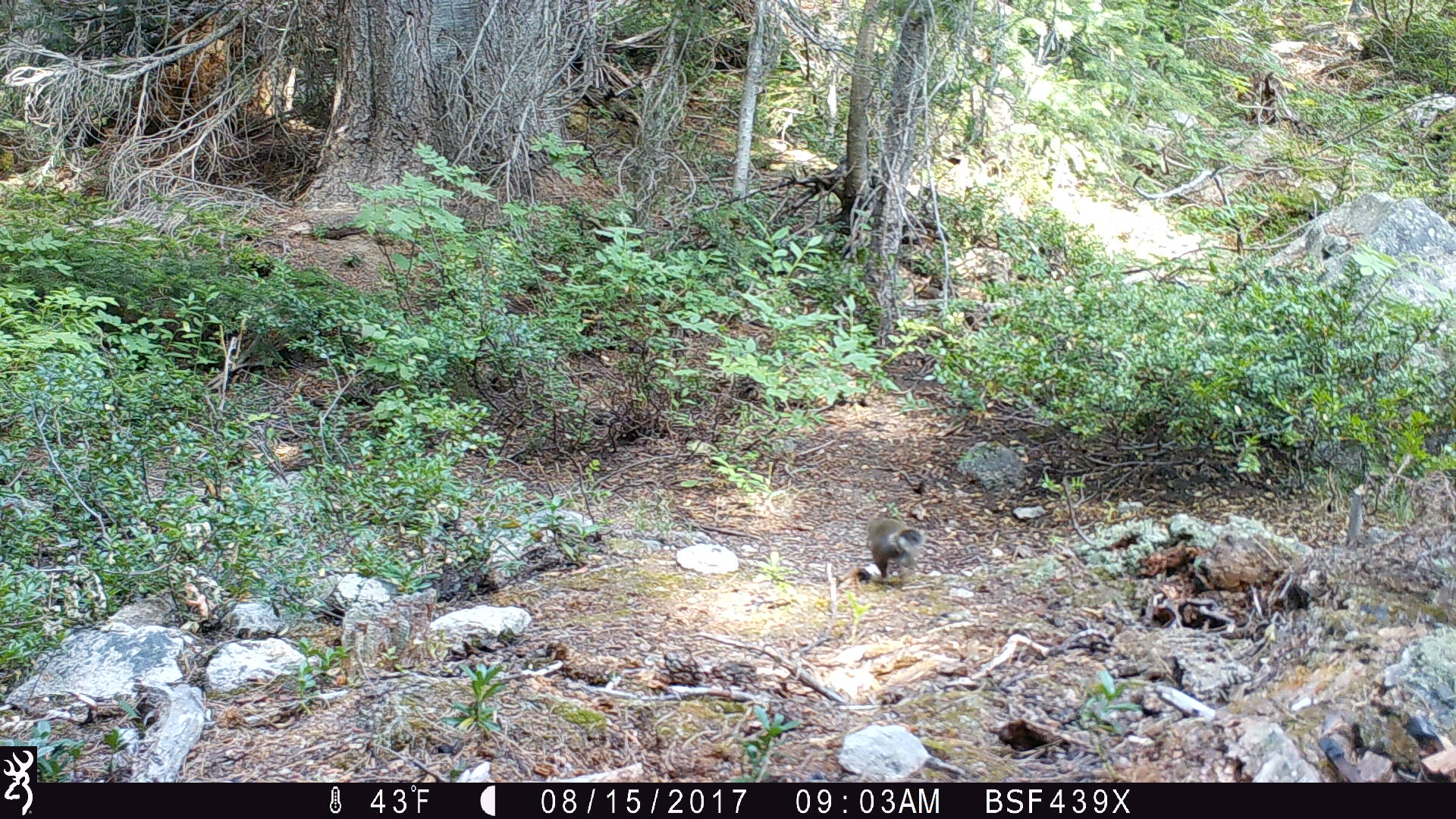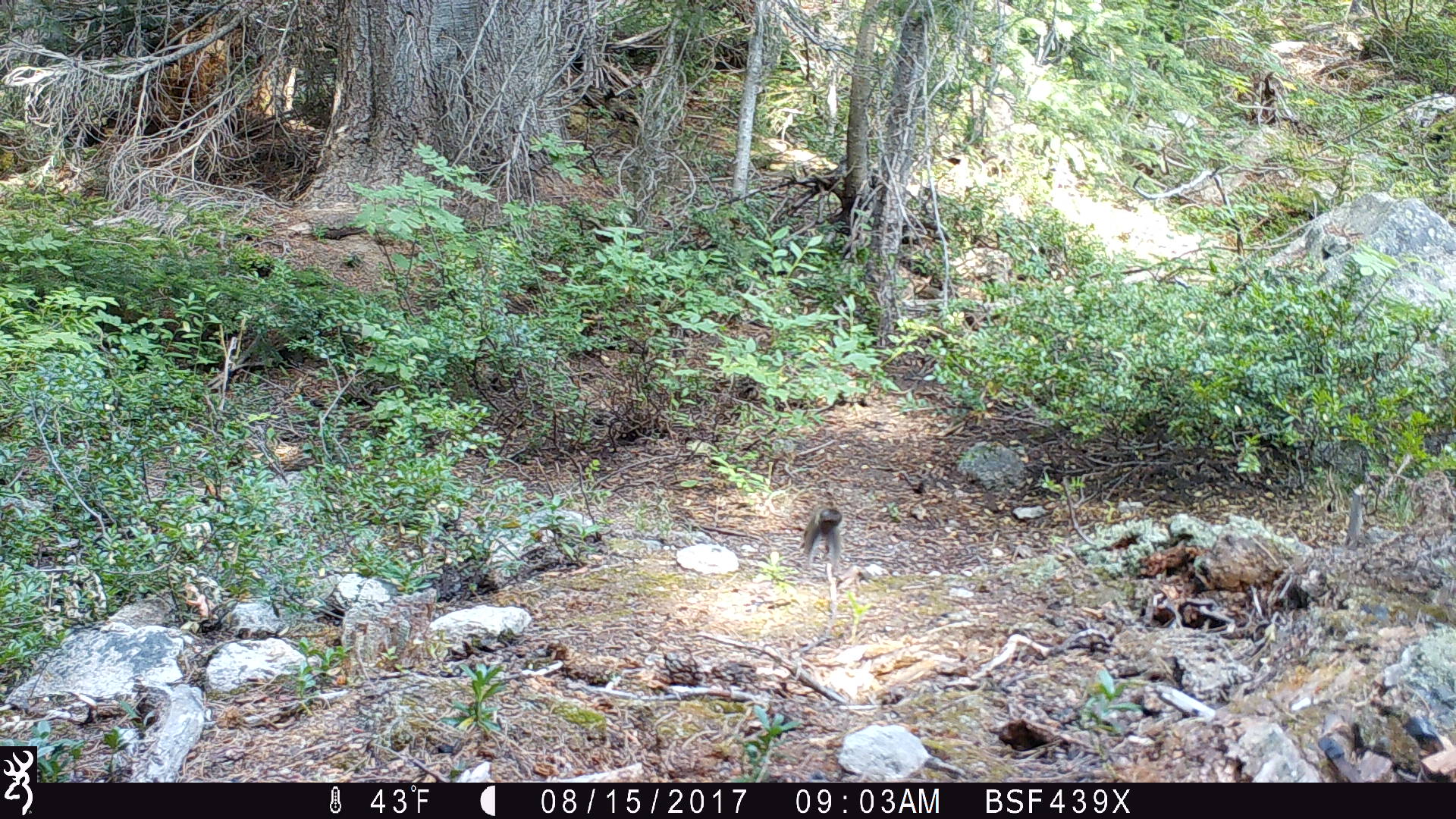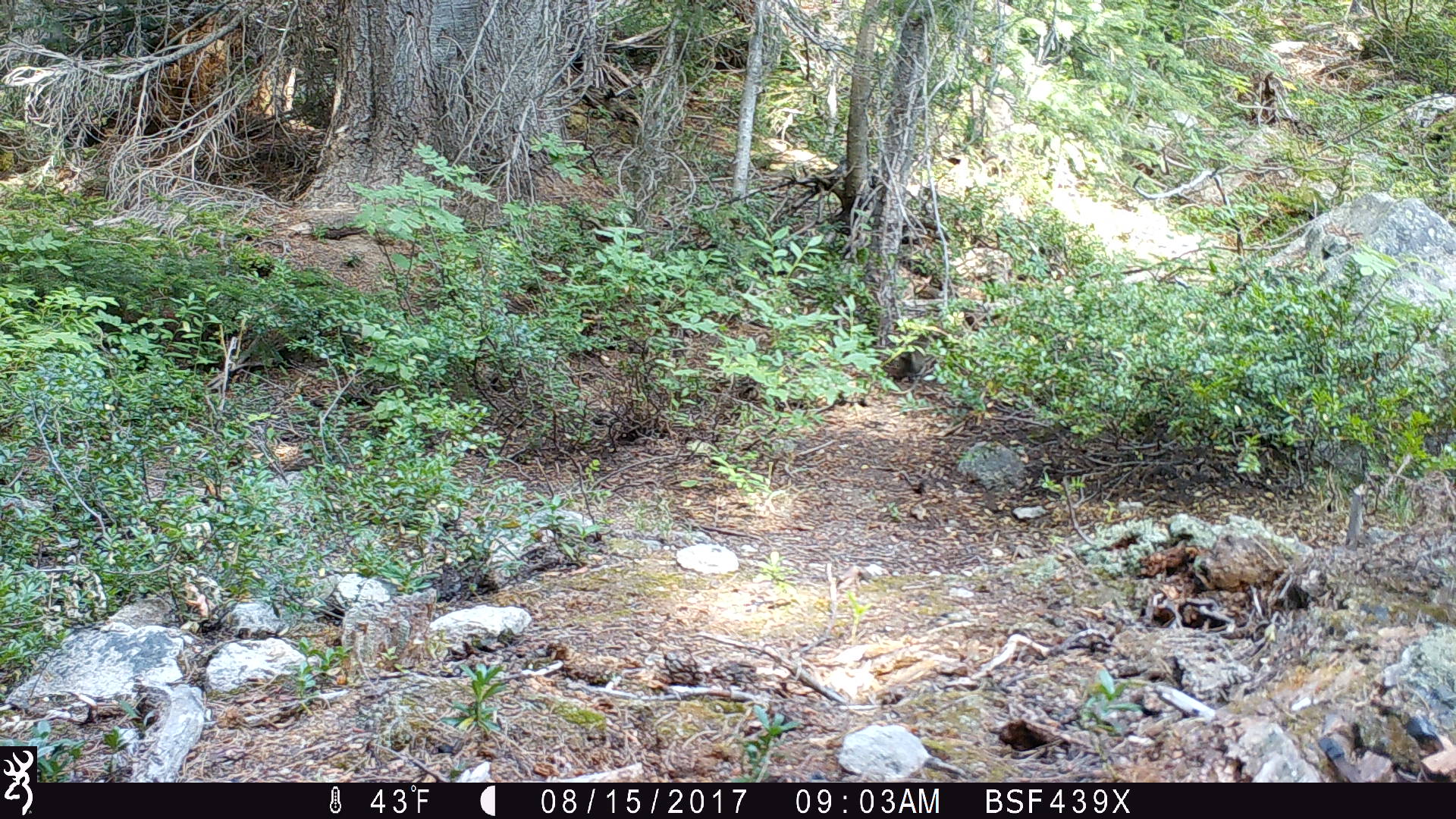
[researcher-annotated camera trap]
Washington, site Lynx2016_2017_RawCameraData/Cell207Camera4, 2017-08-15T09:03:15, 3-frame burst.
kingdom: Animalia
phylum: Chordata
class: Mammalia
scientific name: Mammalia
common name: small mammal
Small mammal (Mammalia). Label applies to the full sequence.